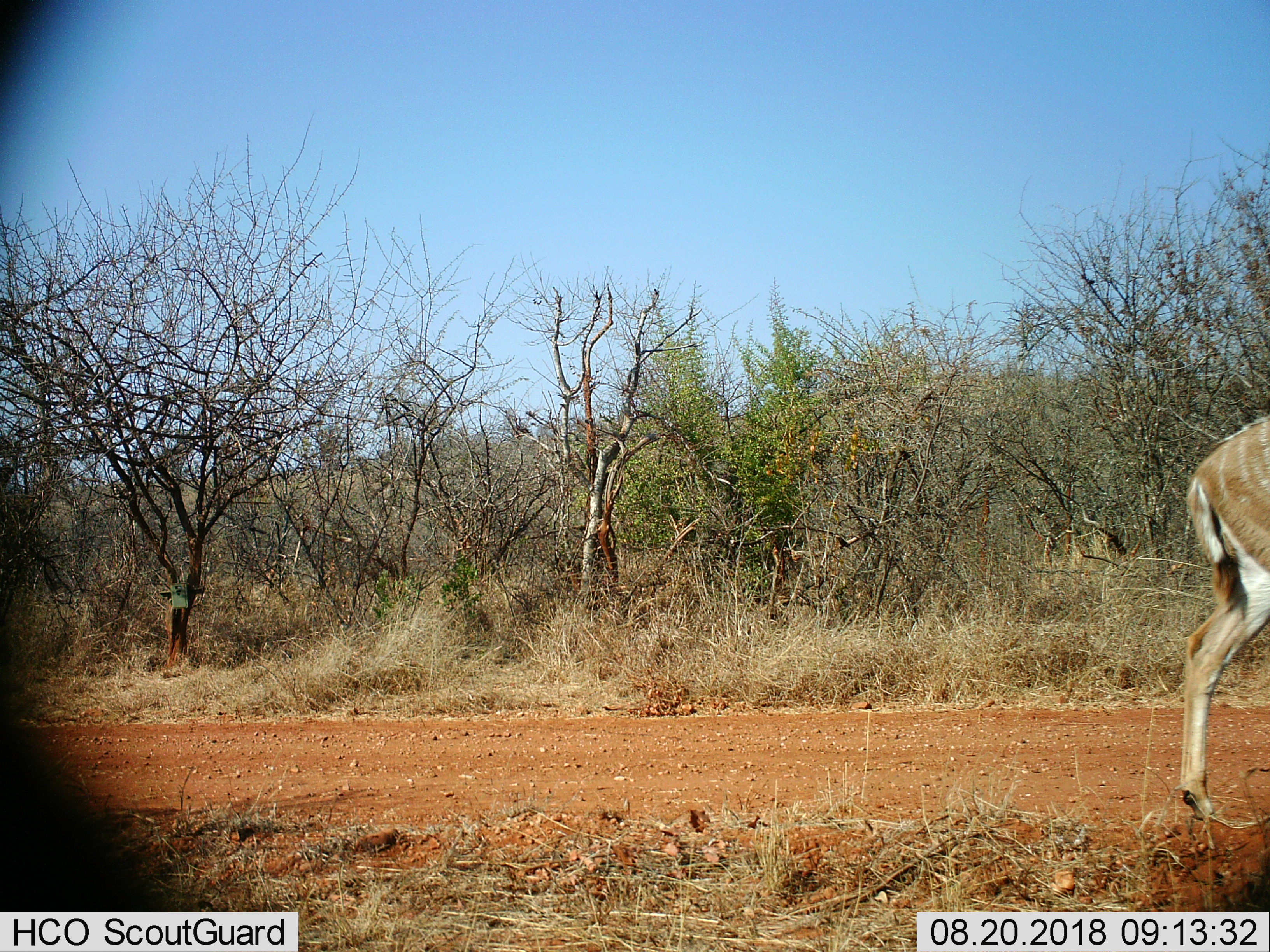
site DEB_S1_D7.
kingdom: Animalia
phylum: Chordata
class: Mammalia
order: Artiodactyla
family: Bovidae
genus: Tragelaphus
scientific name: Tragelaphus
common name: kudu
Kudu (Tragelaphus), count 1. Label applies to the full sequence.